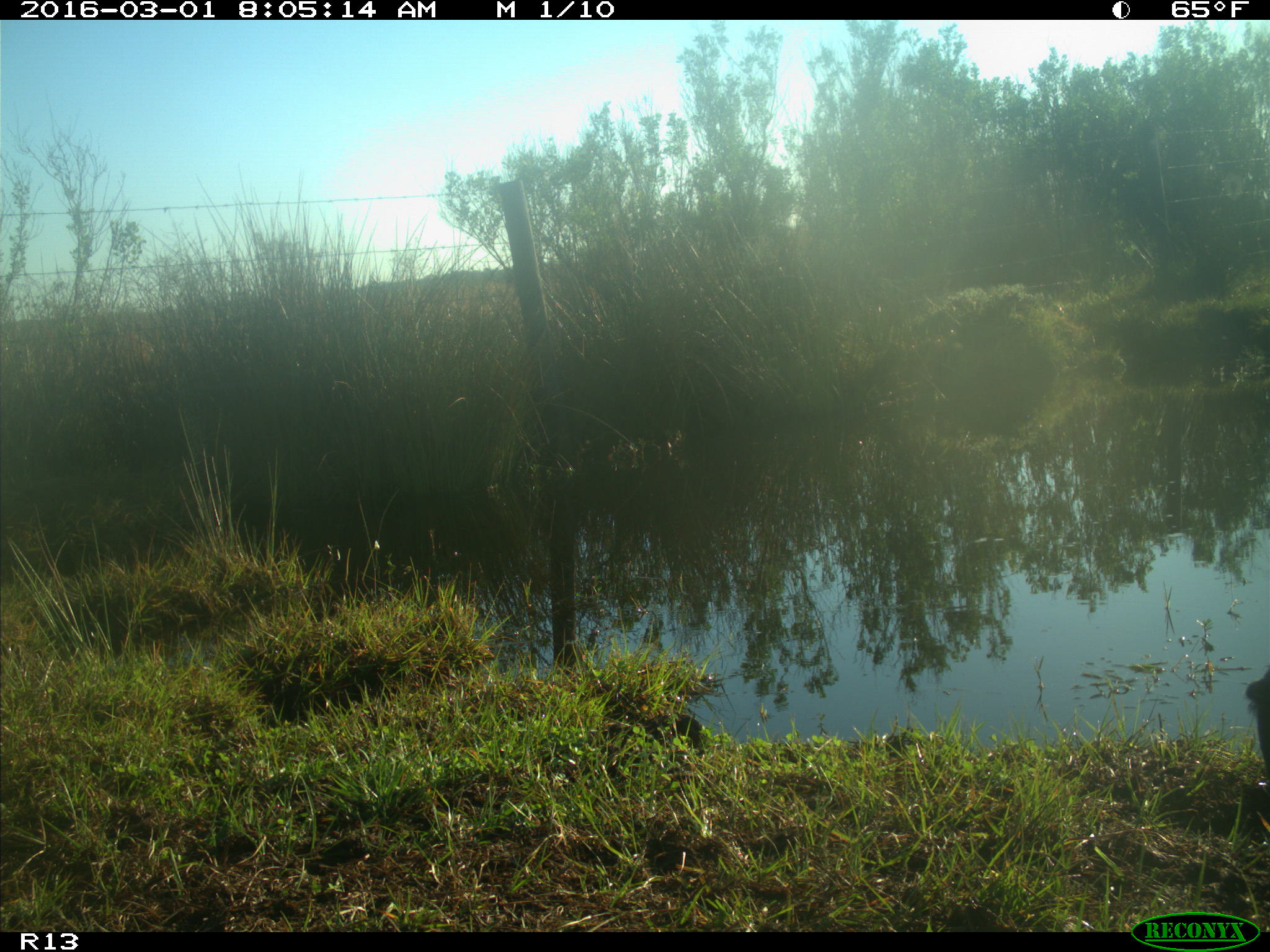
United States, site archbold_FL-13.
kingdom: Animalia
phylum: Chordata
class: Mammalia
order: Artiodactyla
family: Bovidae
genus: Bos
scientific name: Bos taurus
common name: domestic cow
Bos taurus (domestic cow).